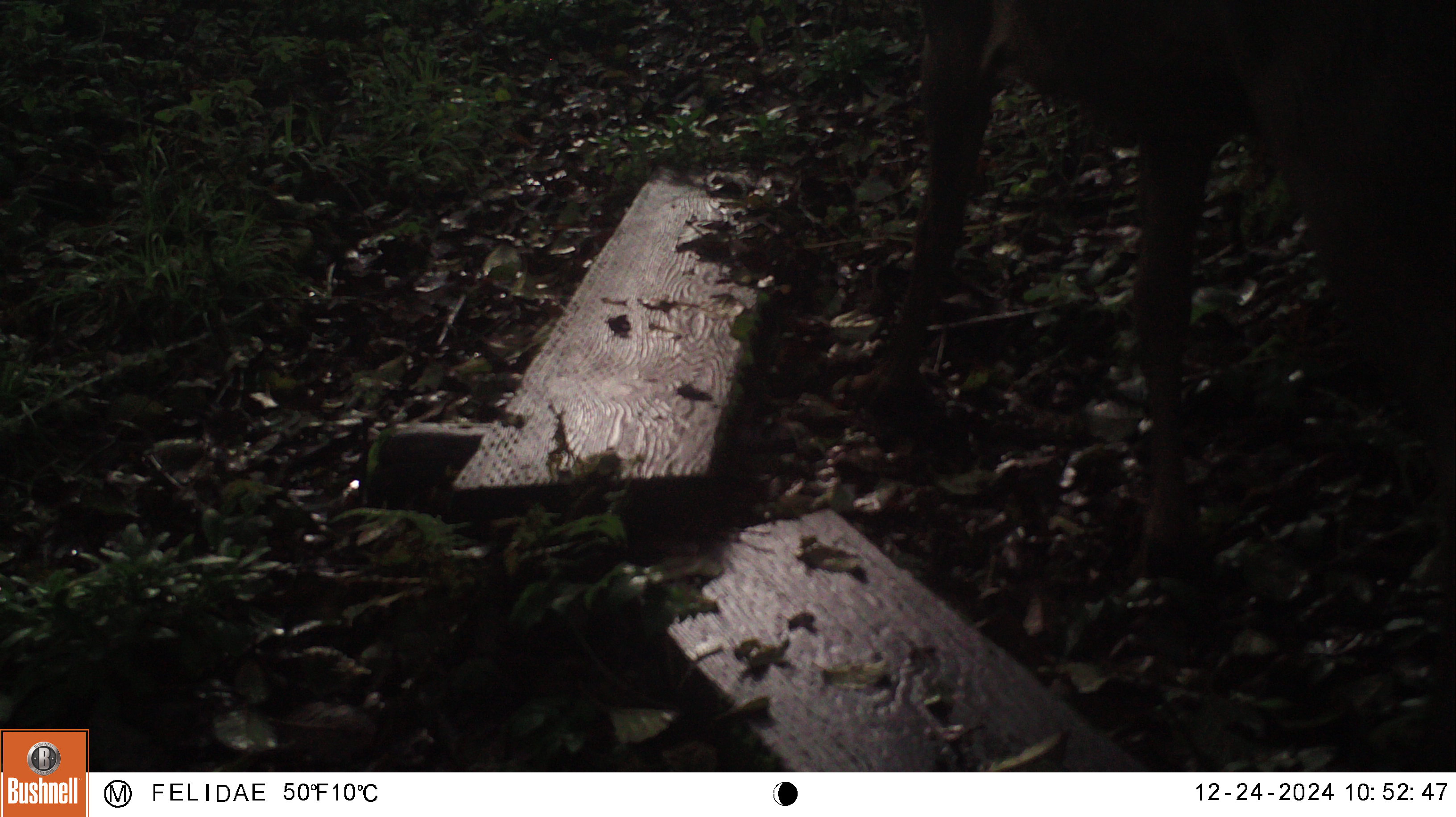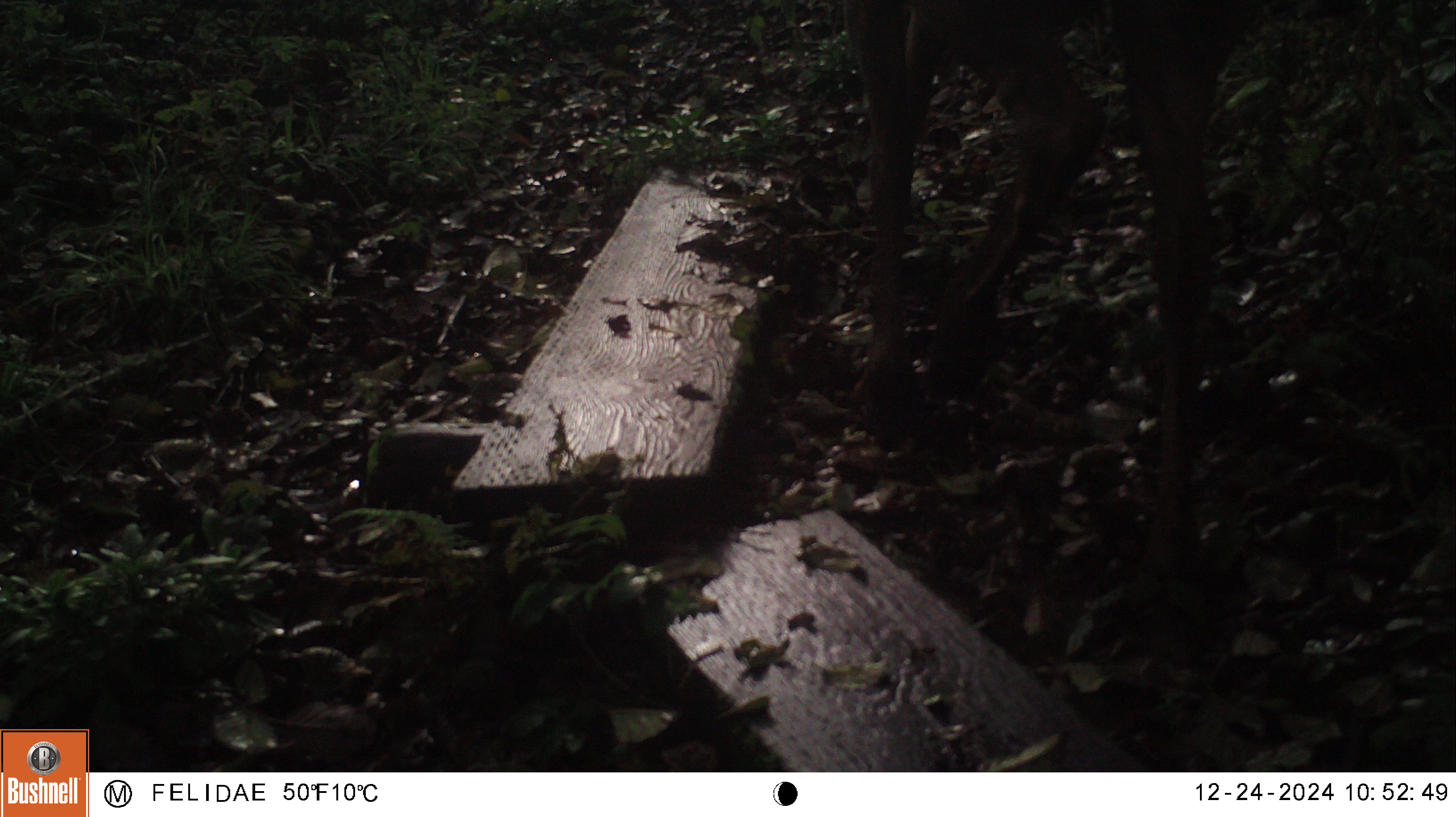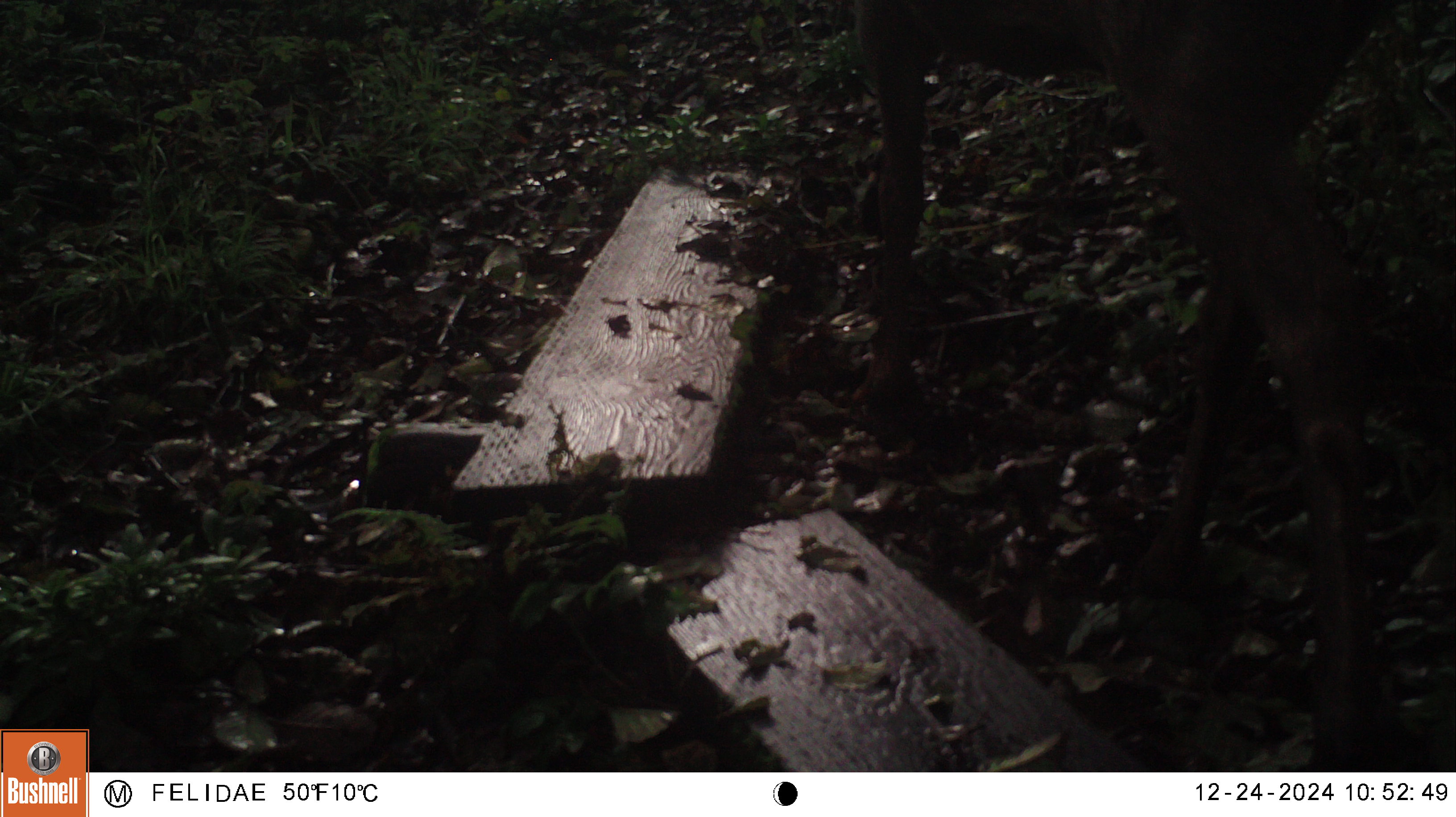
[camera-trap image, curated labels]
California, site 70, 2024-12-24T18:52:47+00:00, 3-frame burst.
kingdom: Animalia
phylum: Chordata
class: Mammalia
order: Artiodactyla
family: Cervidae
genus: Odocoileus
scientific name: Odocoileus hemionus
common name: mule deer